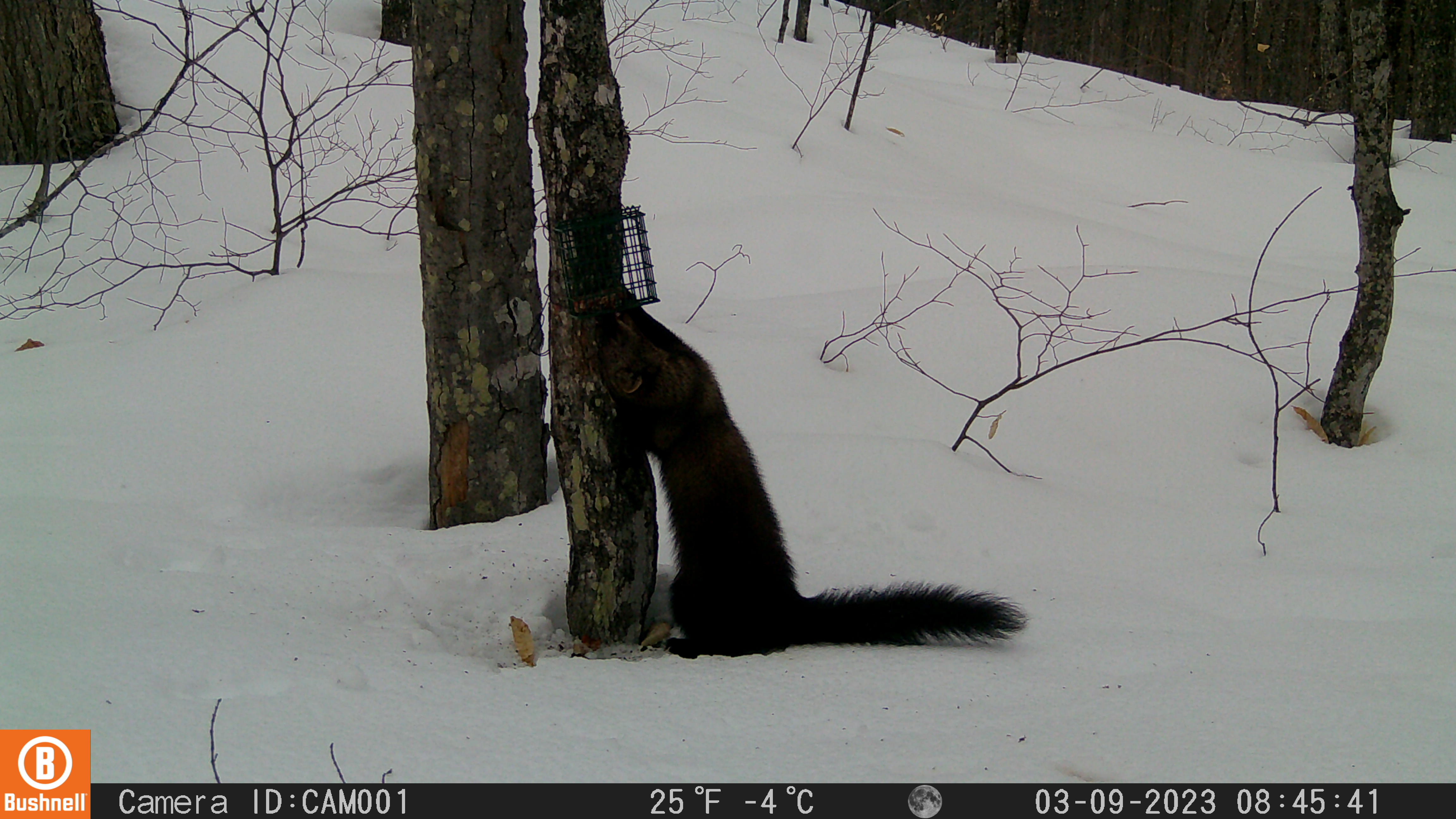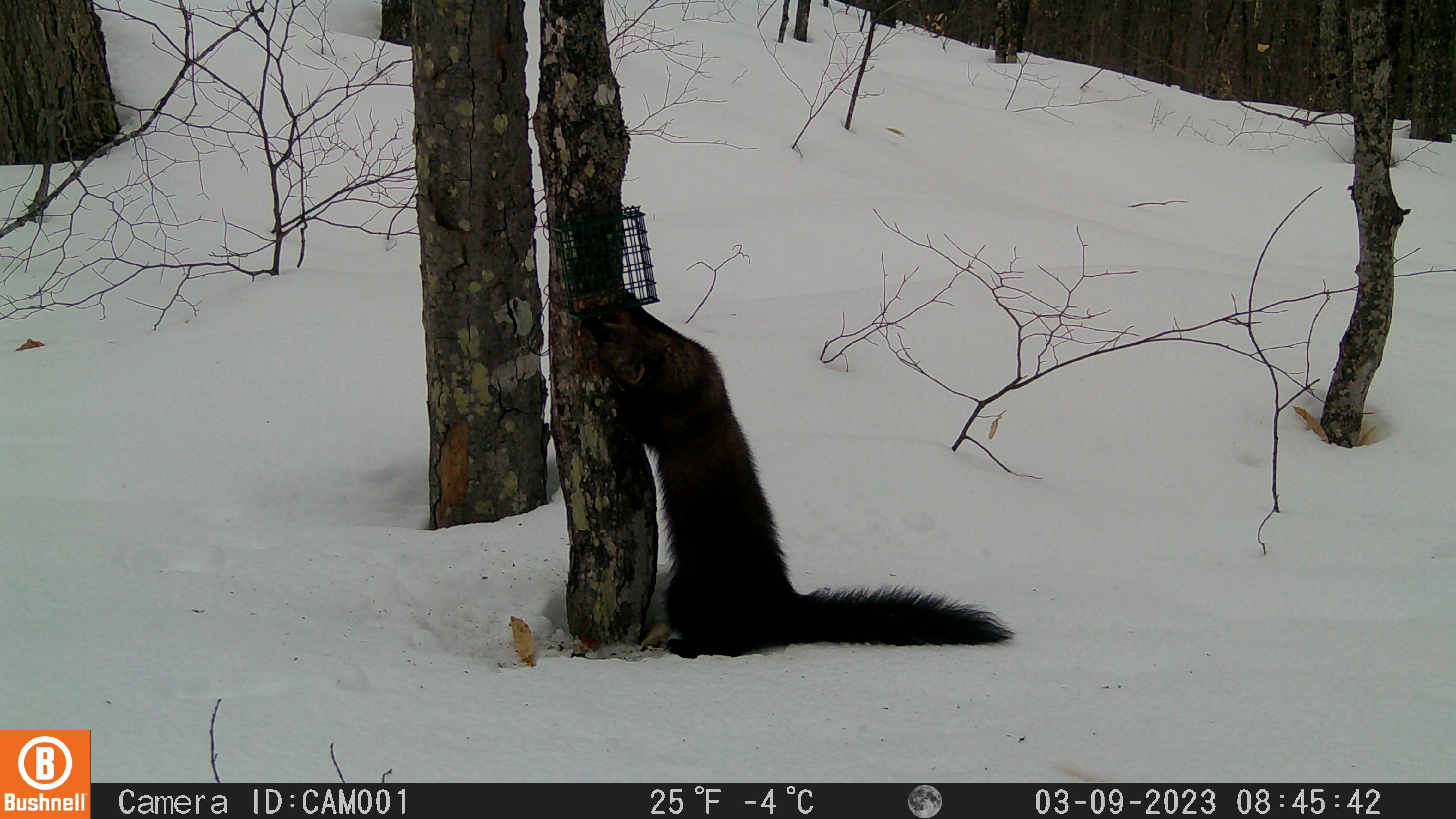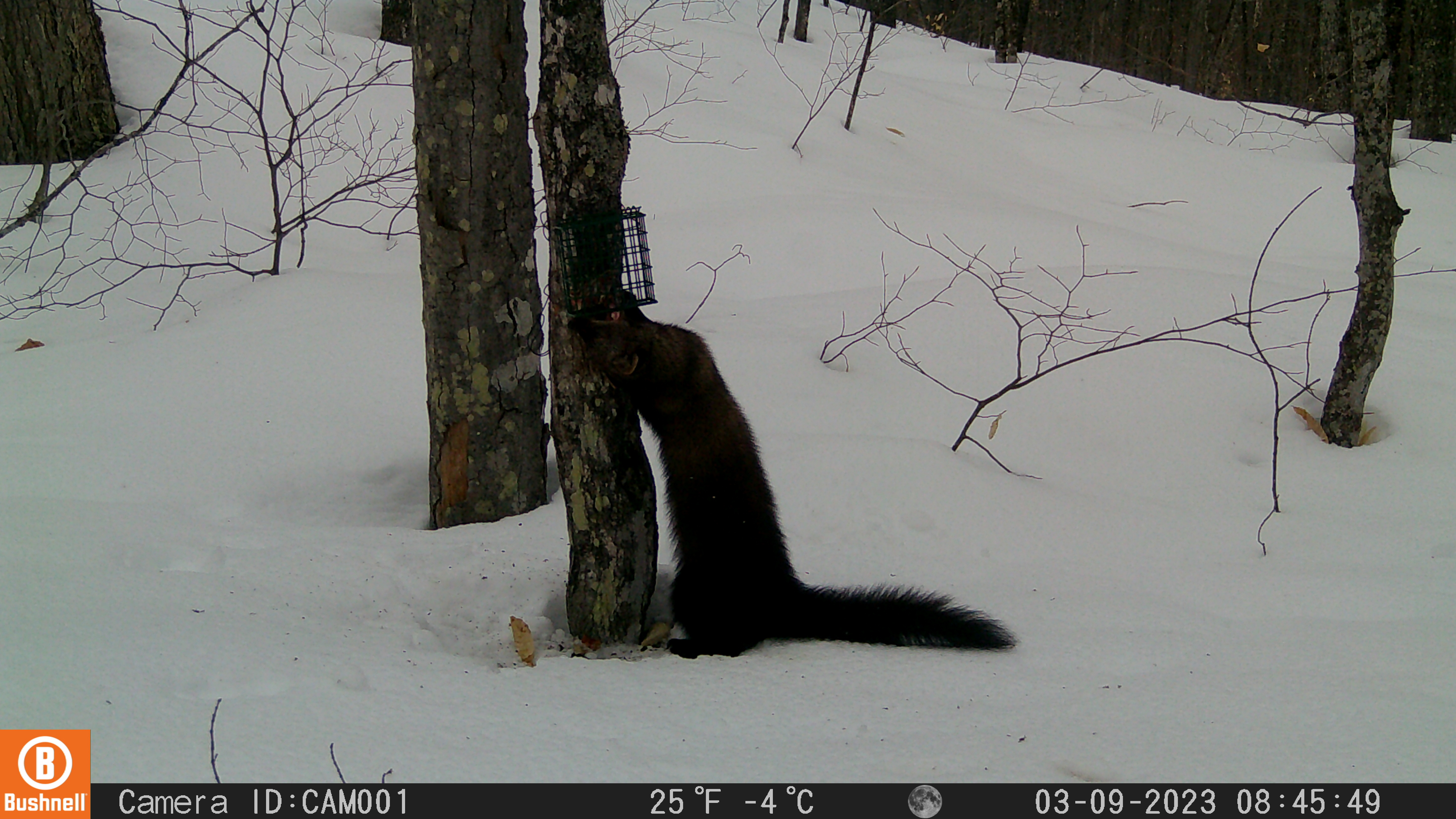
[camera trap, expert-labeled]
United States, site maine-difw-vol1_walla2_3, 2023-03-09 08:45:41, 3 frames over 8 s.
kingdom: Animalia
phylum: Chordata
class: Mammalia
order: Carnivora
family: Mustelidae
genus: Pekania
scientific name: Pekania pennanti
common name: fisher